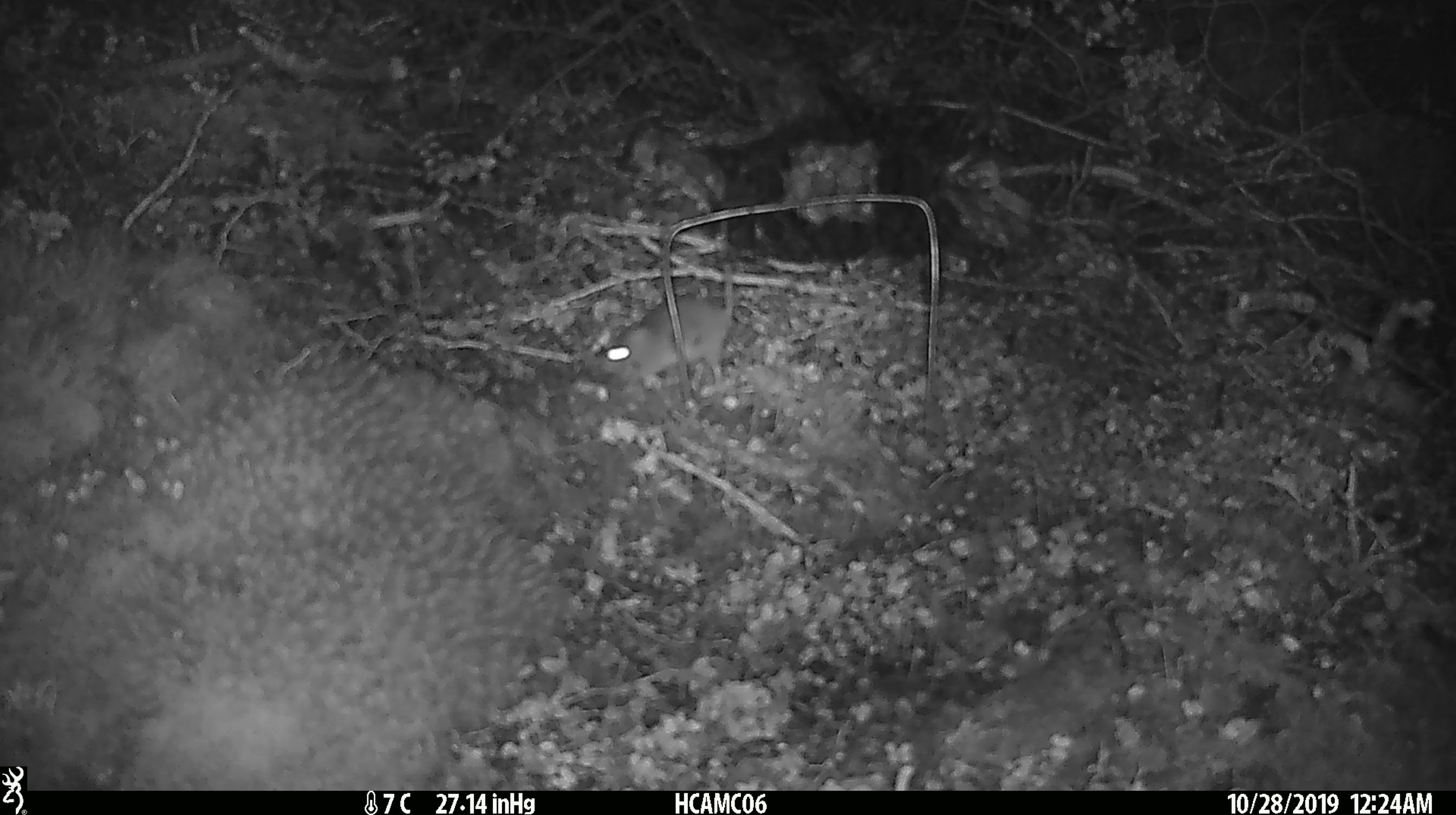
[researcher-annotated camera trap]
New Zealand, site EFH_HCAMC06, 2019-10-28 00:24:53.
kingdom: Animalia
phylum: Chordata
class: Mammalia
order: Rodentia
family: Muridae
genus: Mus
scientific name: Mus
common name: mouse